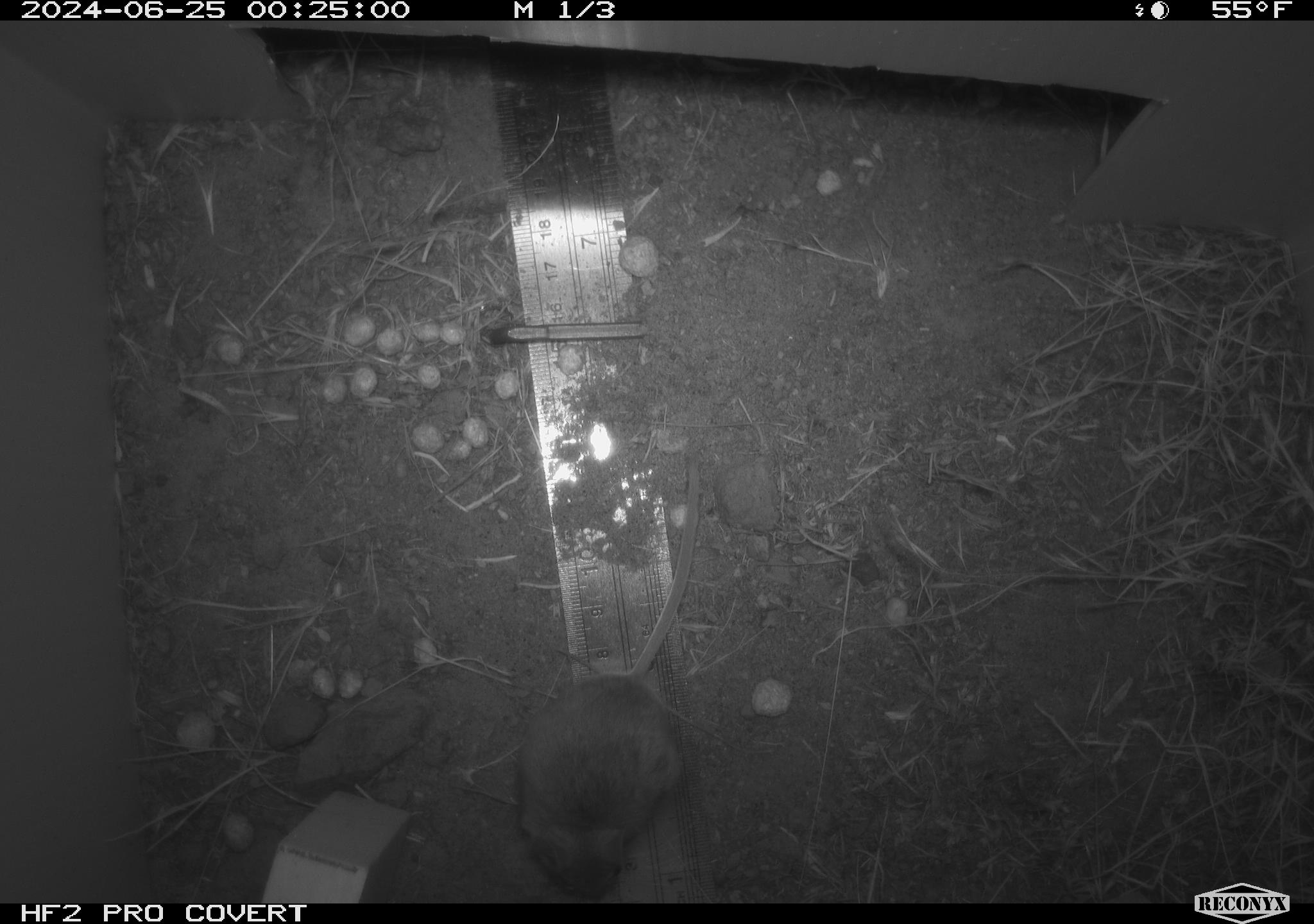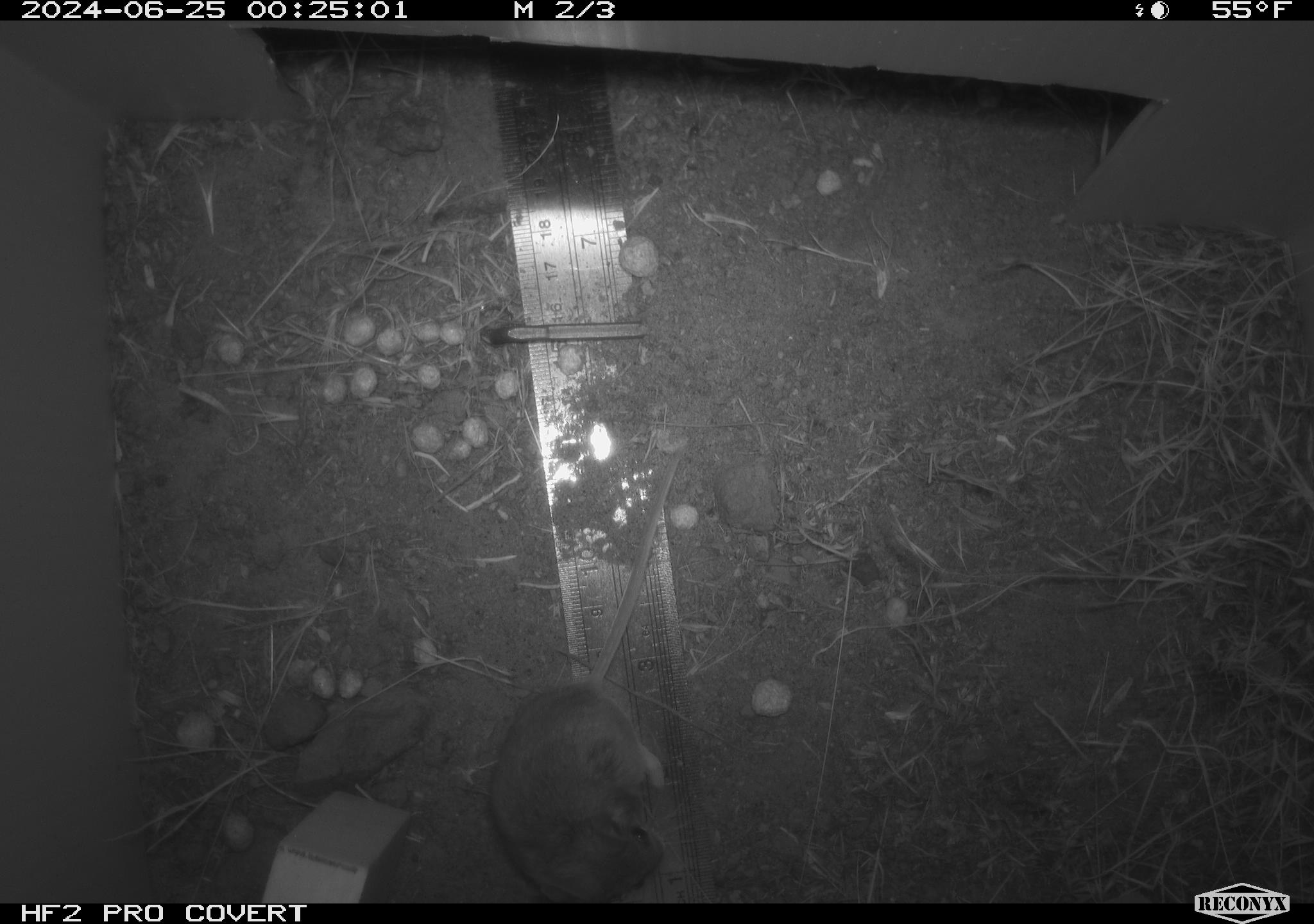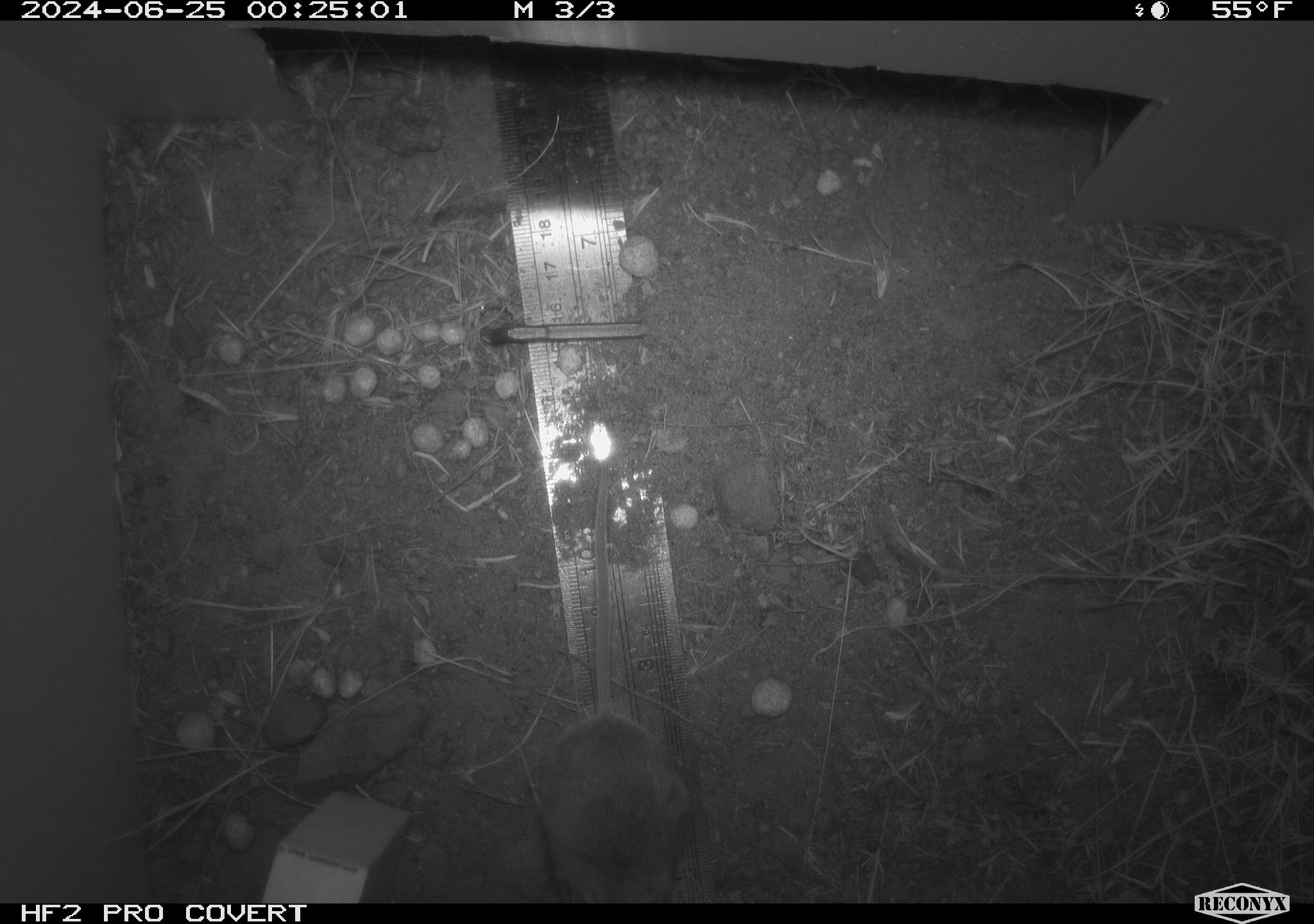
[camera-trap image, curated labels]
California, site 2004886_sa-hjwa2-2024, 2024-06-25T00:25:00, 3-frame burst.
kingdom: Animalia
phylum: Chordata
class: Mammalia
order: Rodentia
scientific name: Rodentia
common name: rodent